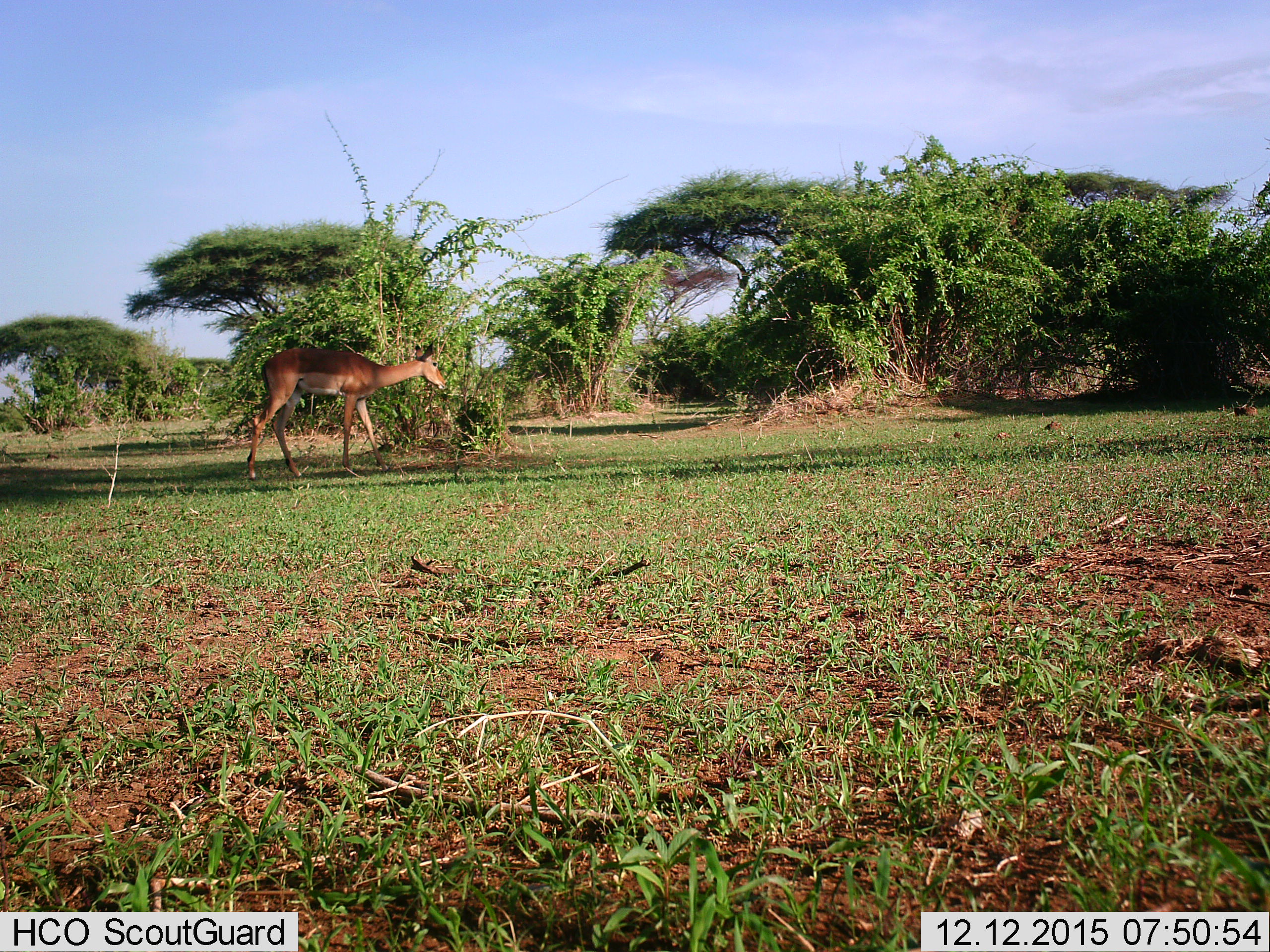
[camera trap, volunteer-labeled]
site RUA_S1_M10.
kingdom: Animalia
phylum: Chordata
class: Mammalia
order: Artiodactyla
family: Bovidae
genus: Aepyceros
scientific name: Aepyceros melampus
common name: impala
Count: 1.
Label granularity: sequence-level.